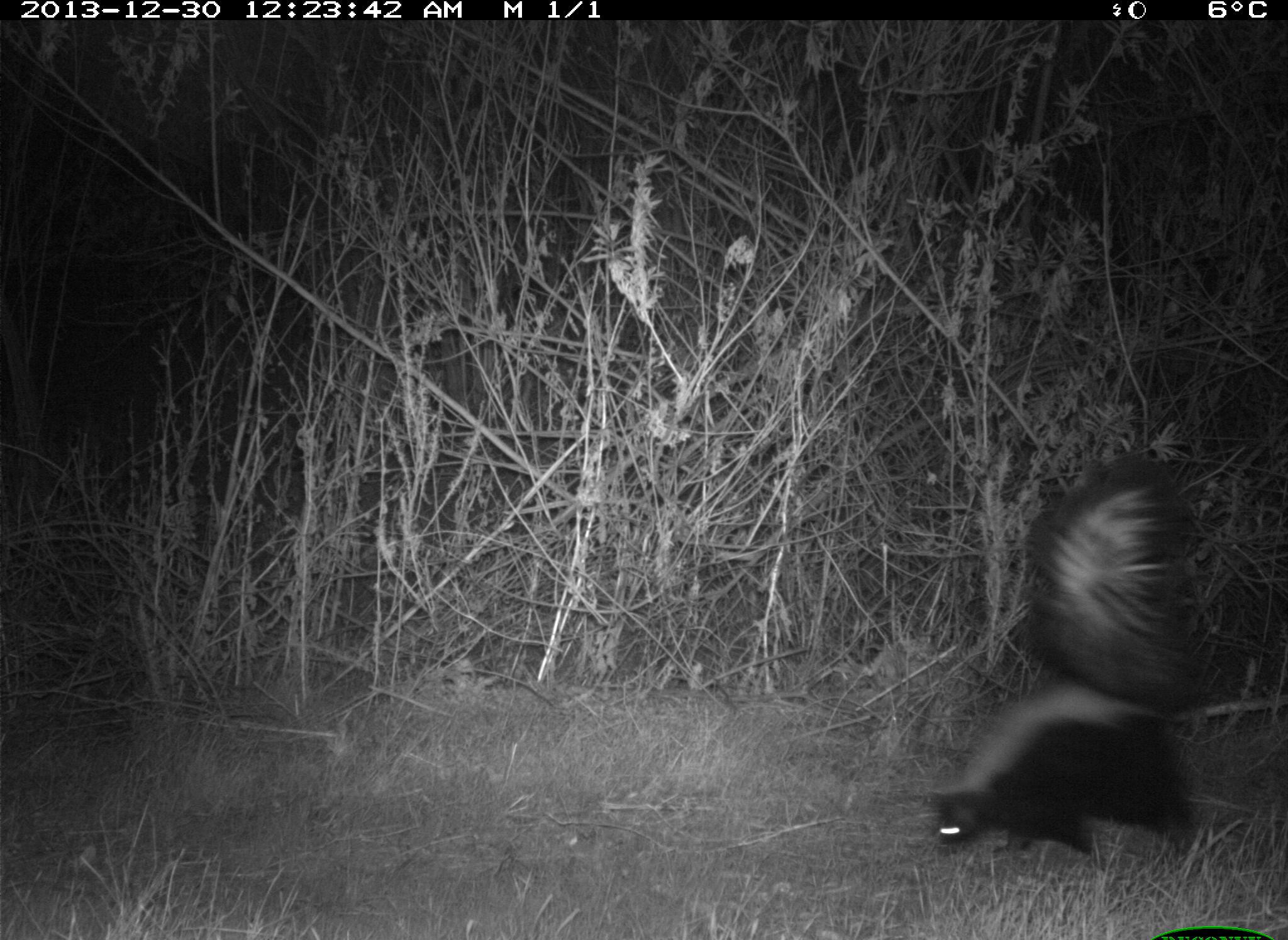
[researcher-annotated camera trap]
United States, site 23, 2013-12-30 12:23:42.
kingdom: Animalia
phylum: Chordata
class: Mammalia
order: Carnivora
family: Mephitidae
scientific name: Mephitidae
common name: skunk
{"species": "skunk (Mephitidae)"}